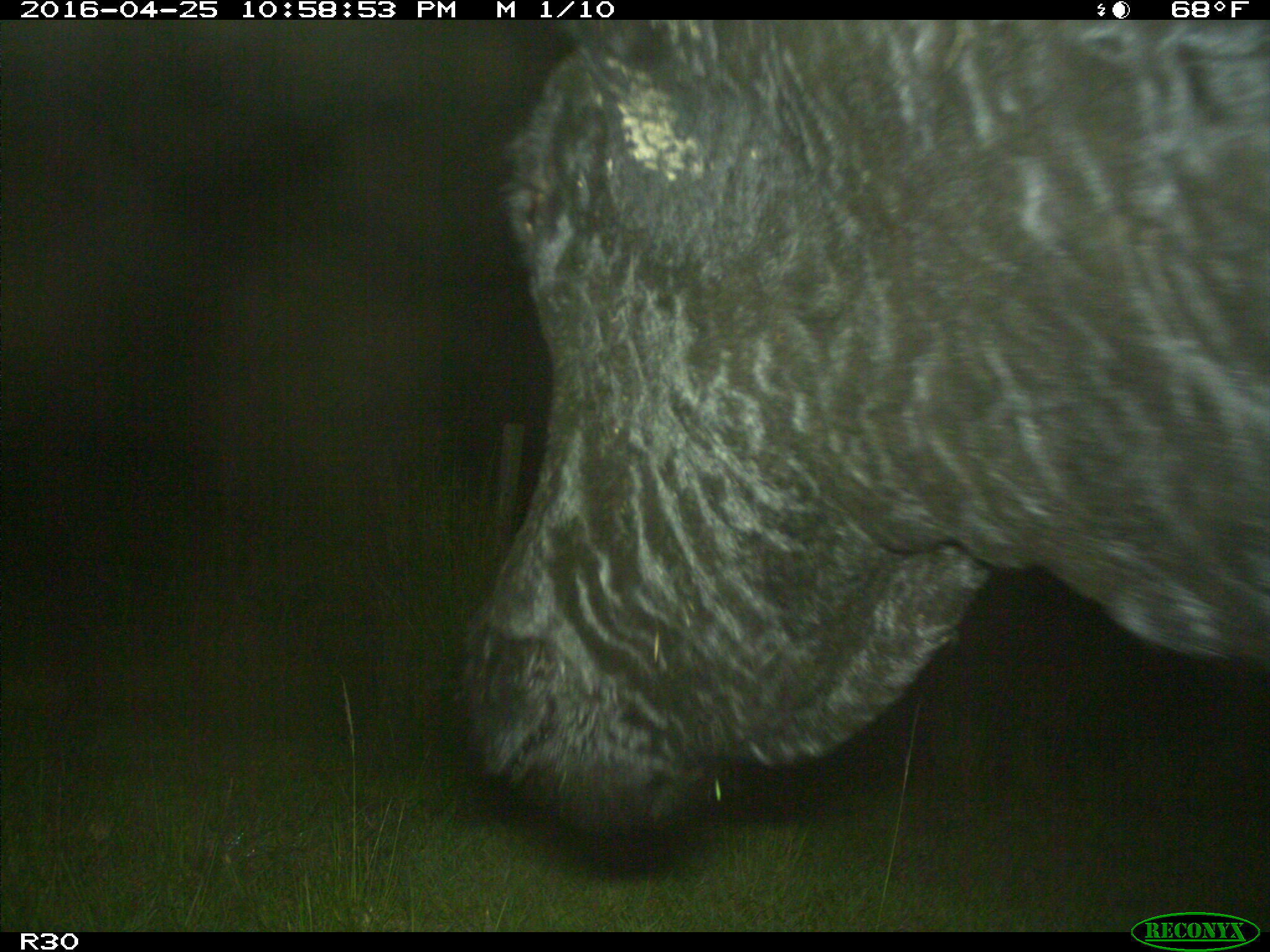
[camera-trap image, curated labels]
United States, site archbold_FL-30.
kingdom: Animalia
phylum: Chordata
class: Mammalia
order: Artiodactyla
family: Bovidae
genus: Bos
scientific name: Bos taurus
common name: domestic cow